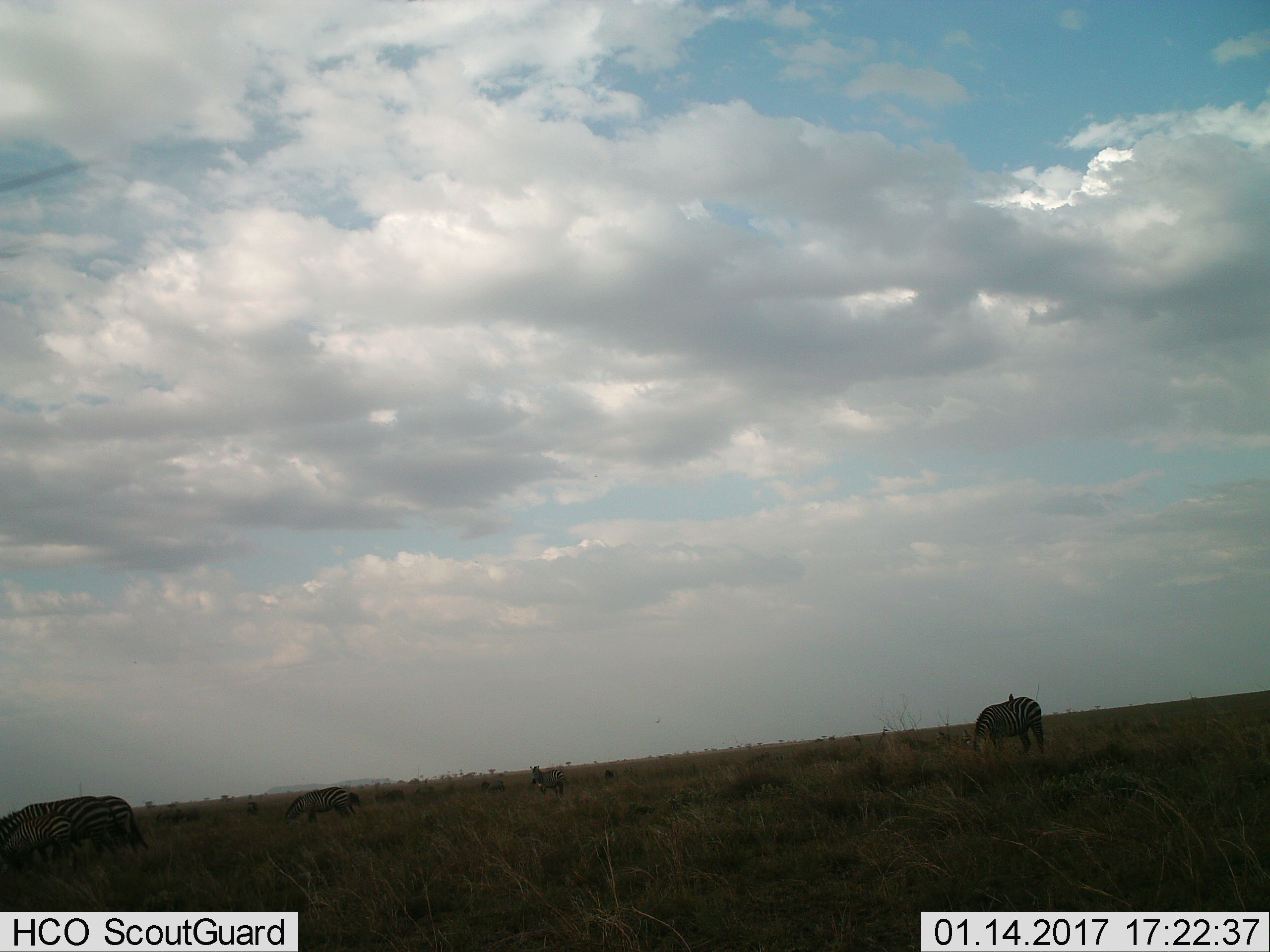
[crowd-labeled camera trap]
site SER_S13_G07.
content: unidentified animal